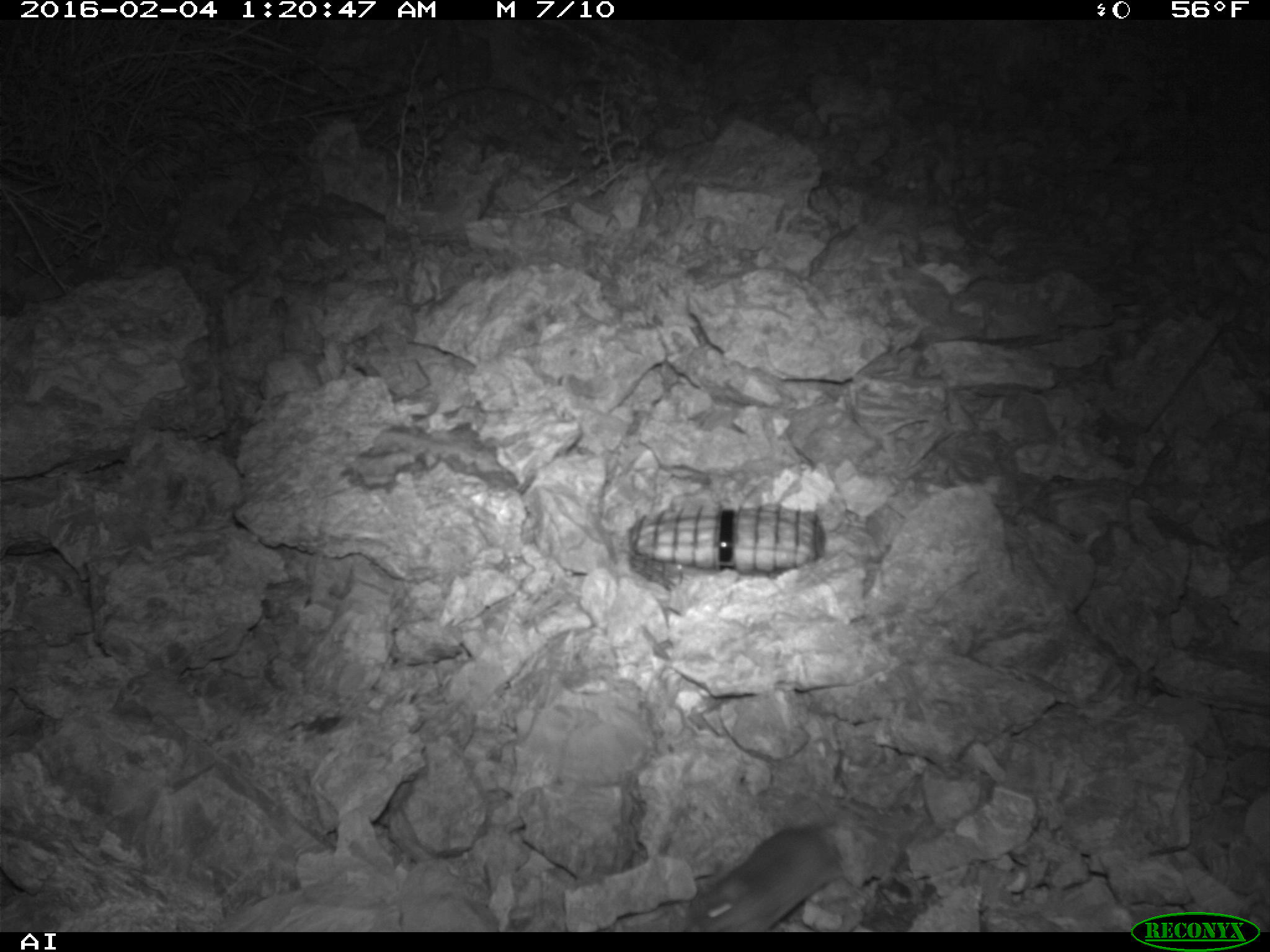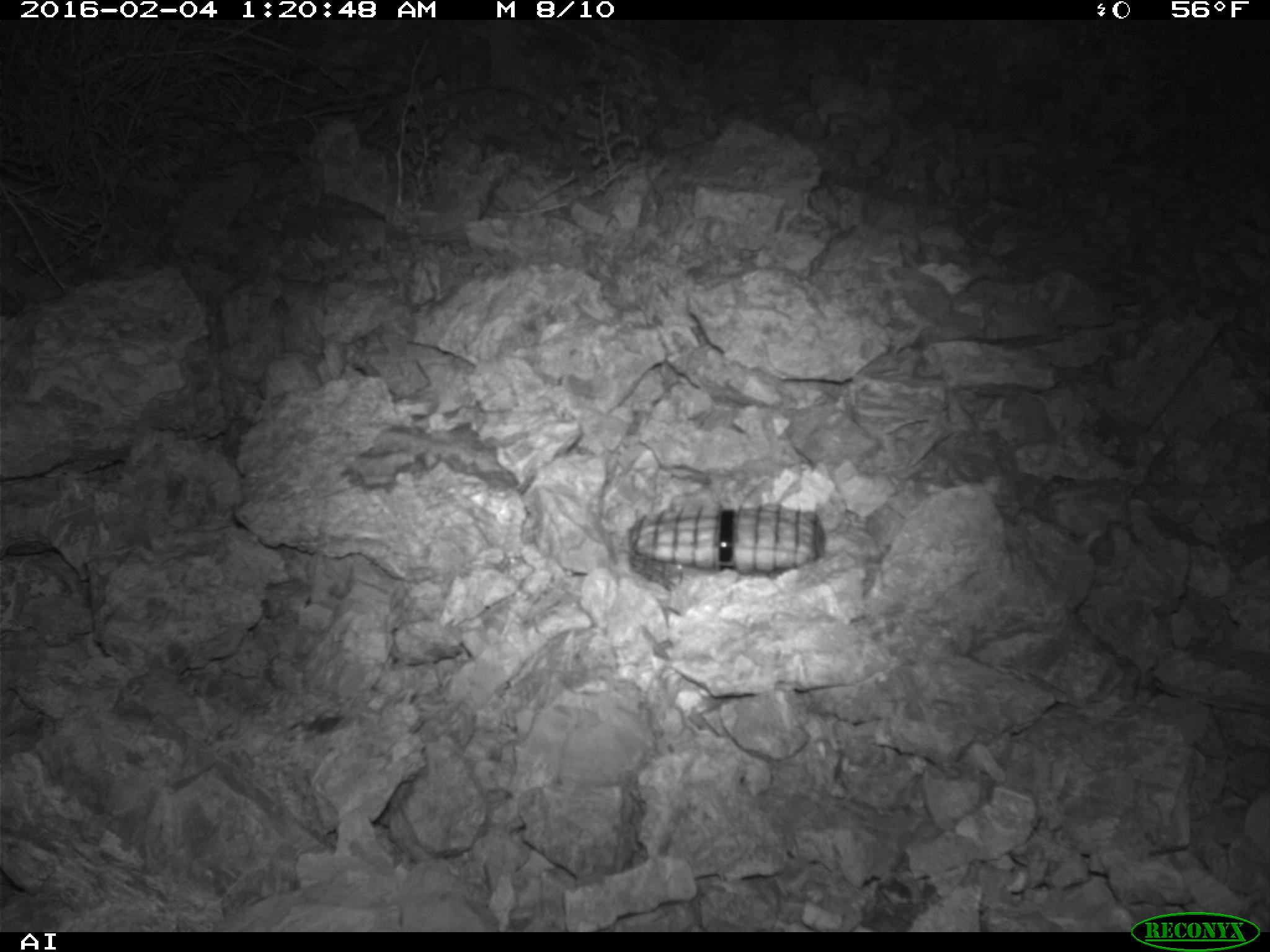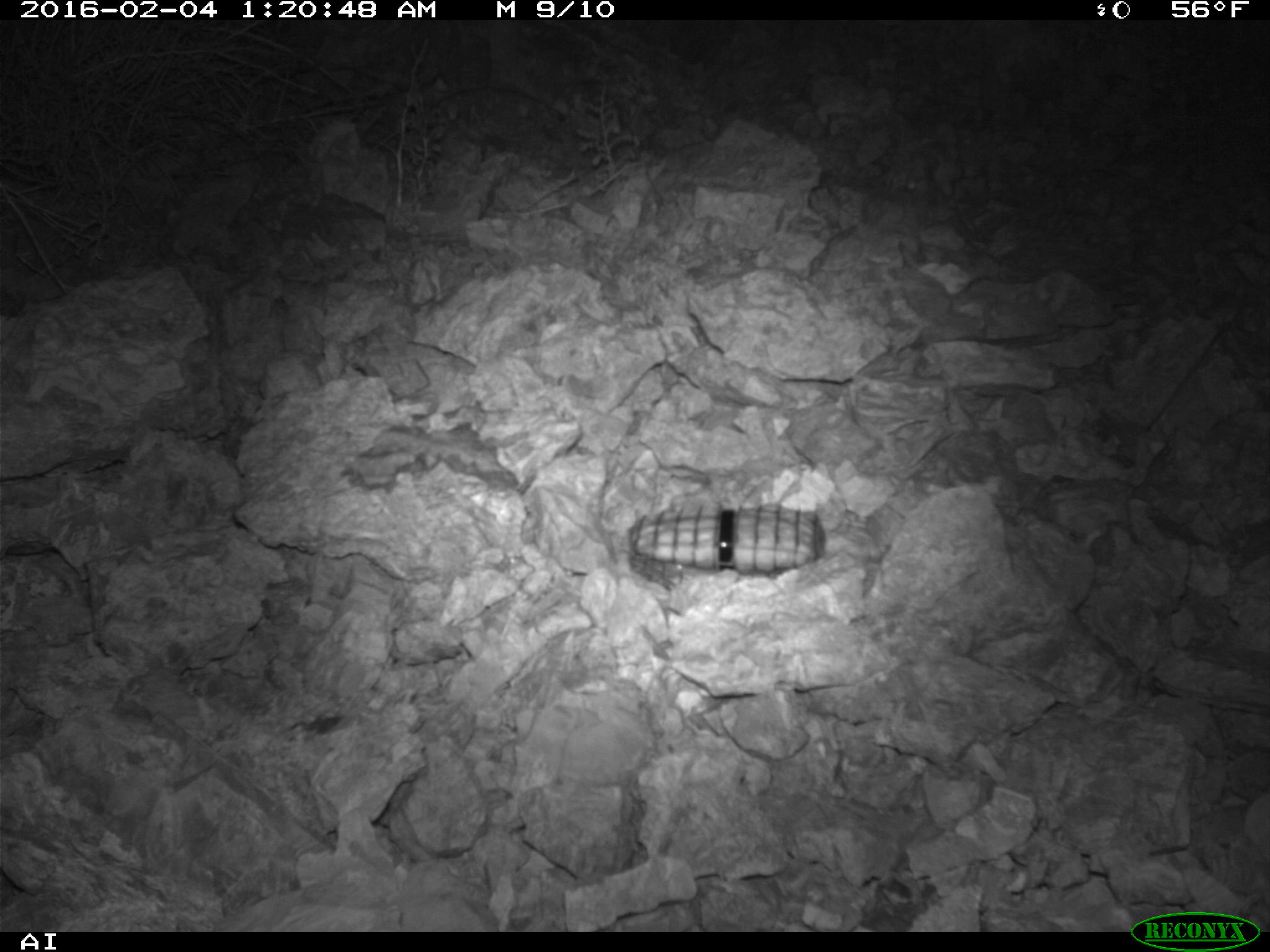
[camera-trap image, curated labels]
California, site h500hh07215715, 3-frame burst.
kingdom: Animalia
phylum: Chordata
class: Mammalia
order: Rodentia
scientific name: Rodentia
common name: rodent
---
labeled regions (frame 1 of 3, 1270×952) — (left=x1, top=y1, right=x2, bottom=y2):
rodent: (left=677, top=769, right=921, bottom=930)